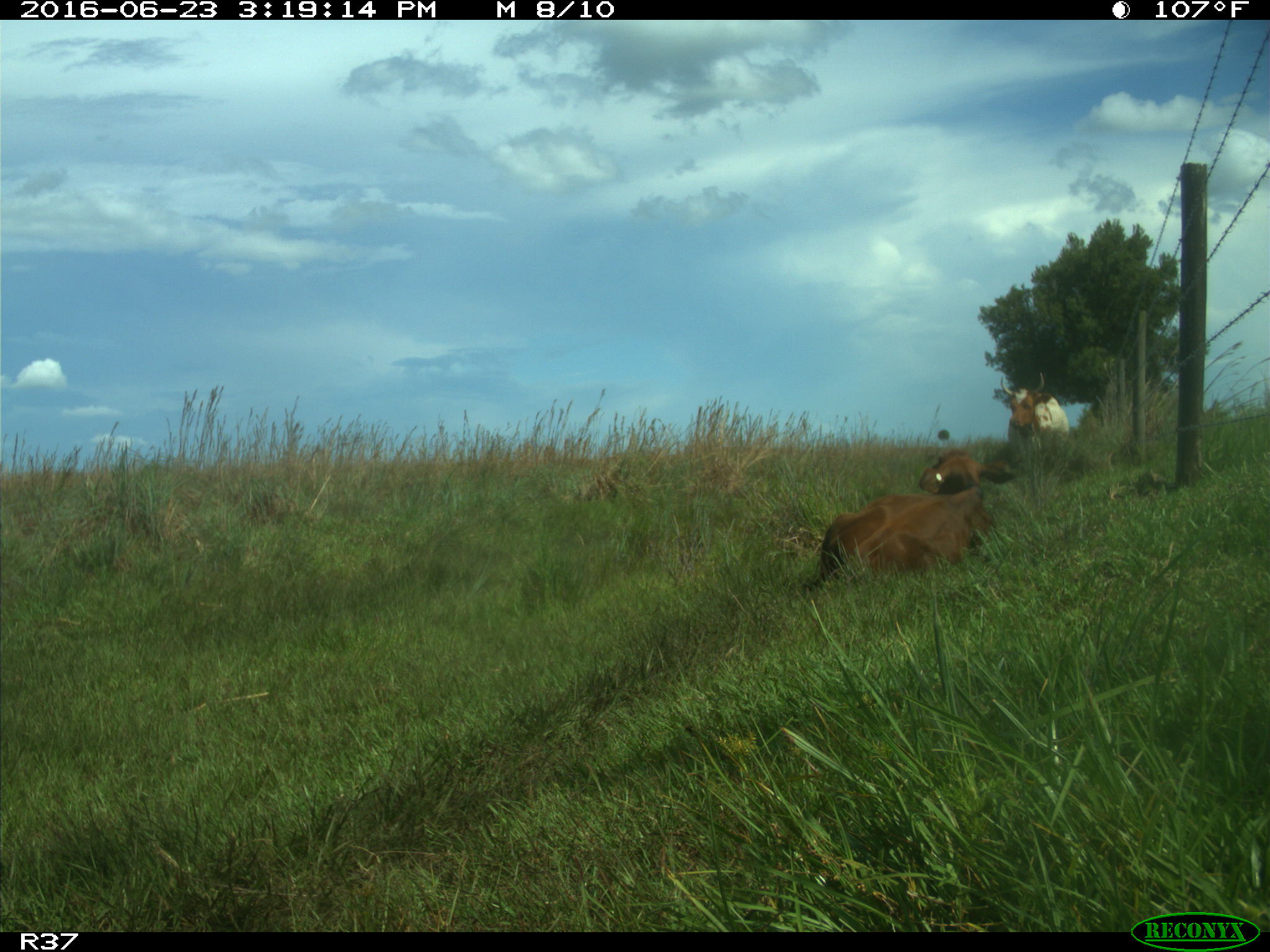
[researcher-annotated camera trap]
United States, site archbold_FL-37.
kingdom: Animalia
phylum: Chordata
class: Mammalia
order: Artiodactyla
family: Bovidae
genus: Bos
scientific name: Bos taurus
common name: domestic cow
Bos taurus (domestic cow).